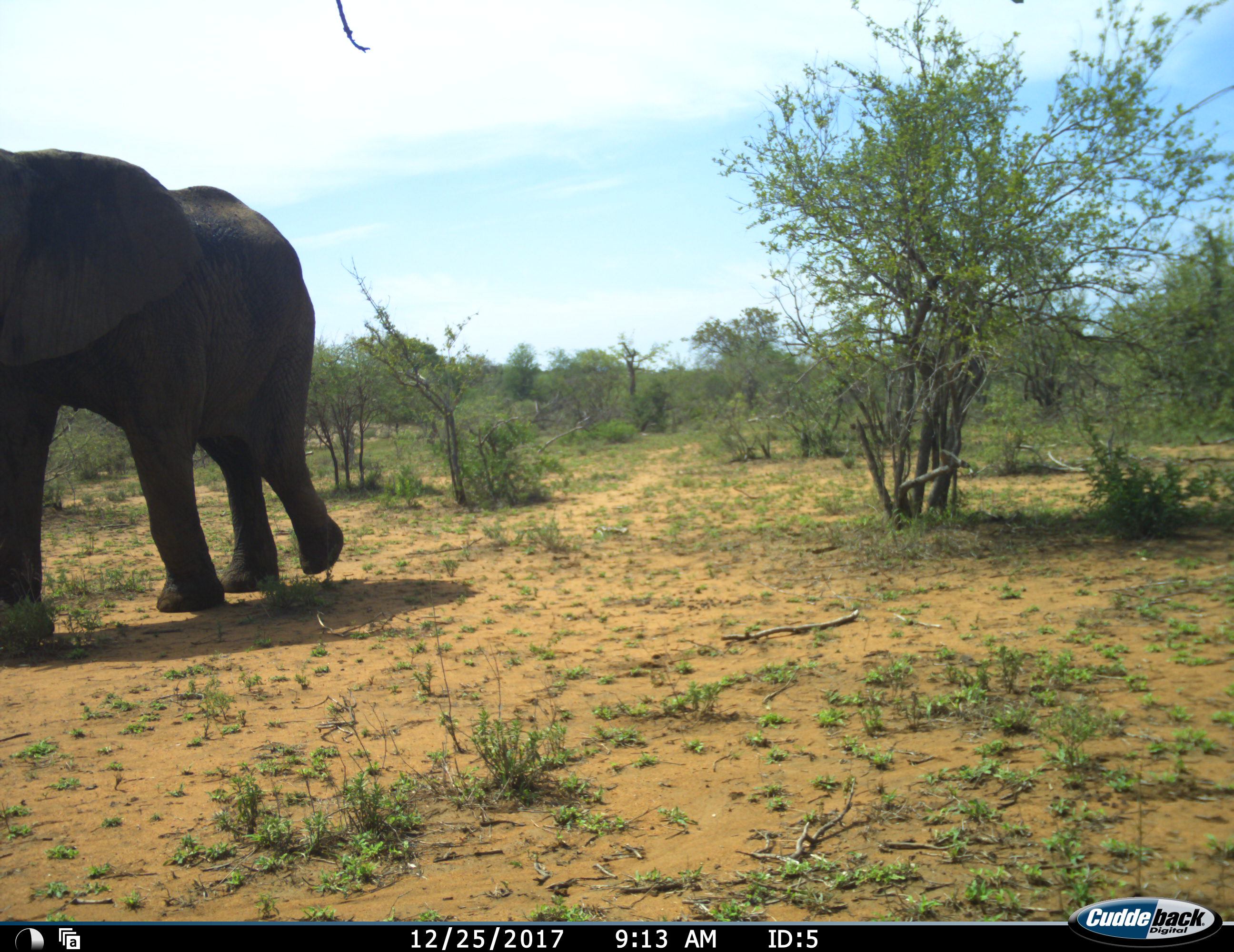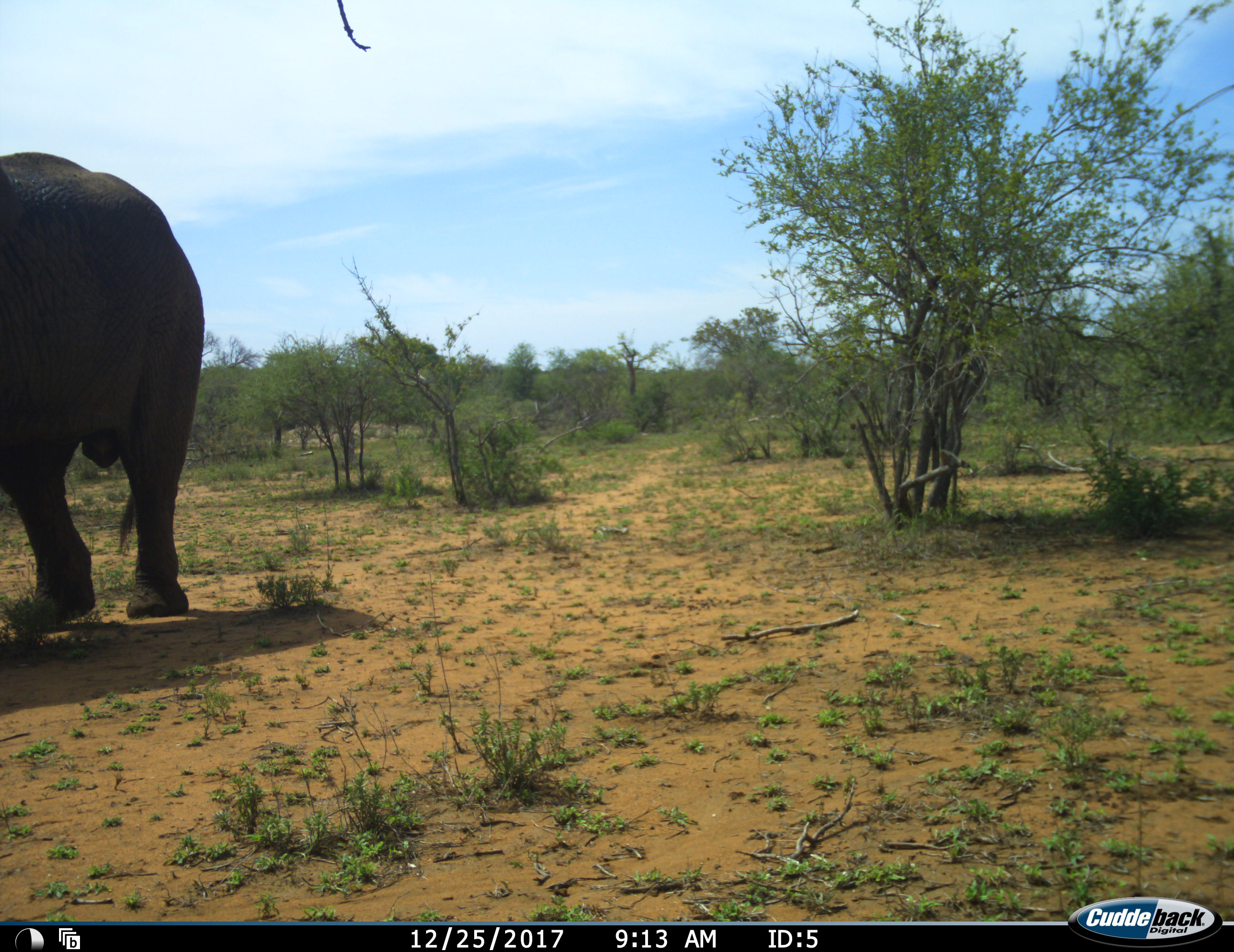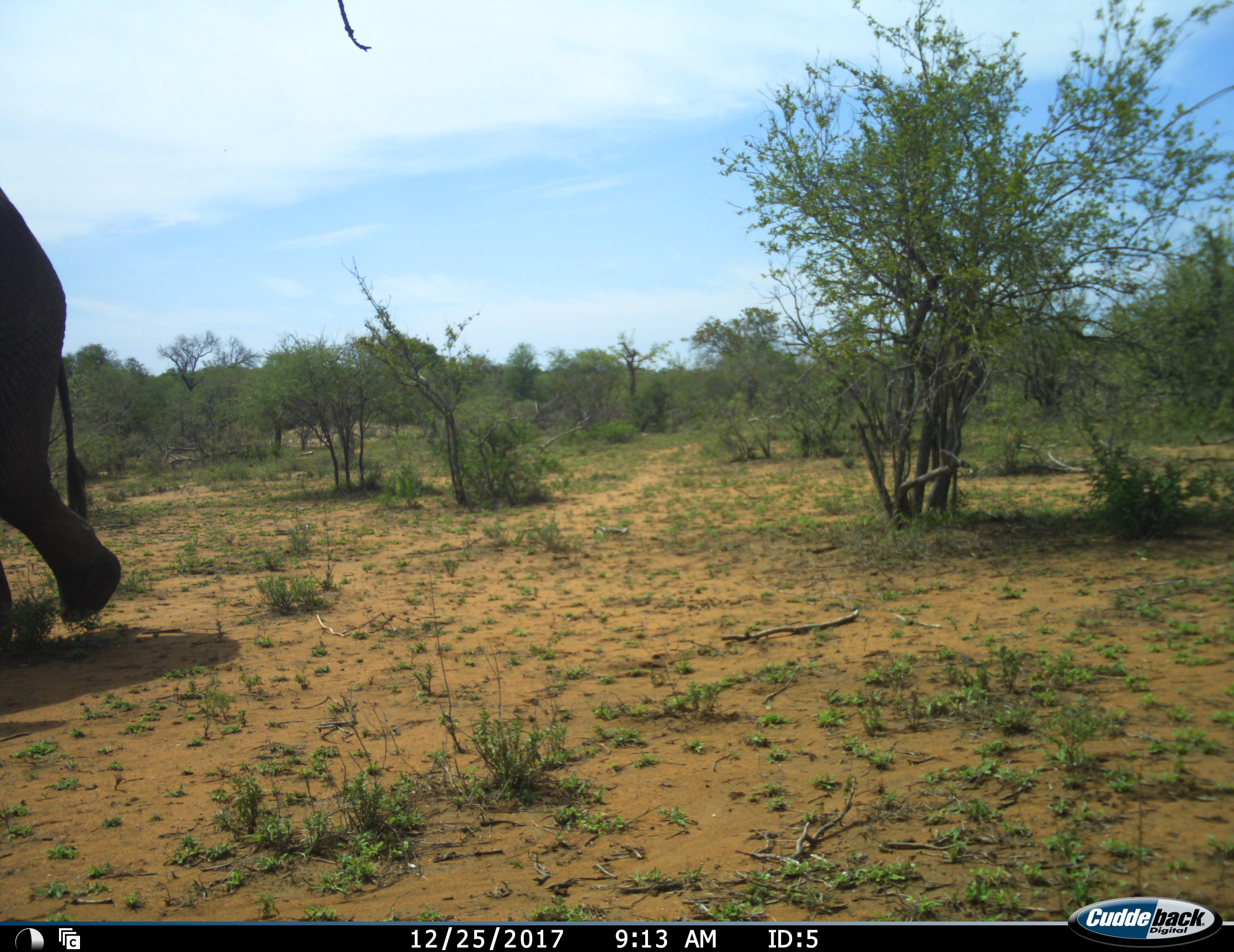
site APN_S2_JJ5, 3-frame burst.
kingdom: Animalia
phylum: Chordata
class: Mammalia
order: Proboscidea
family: Elephantidae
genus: Loxodonta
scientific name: Loxodonta africana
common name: african bush elephant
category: elephant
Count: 1.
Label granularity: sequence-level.